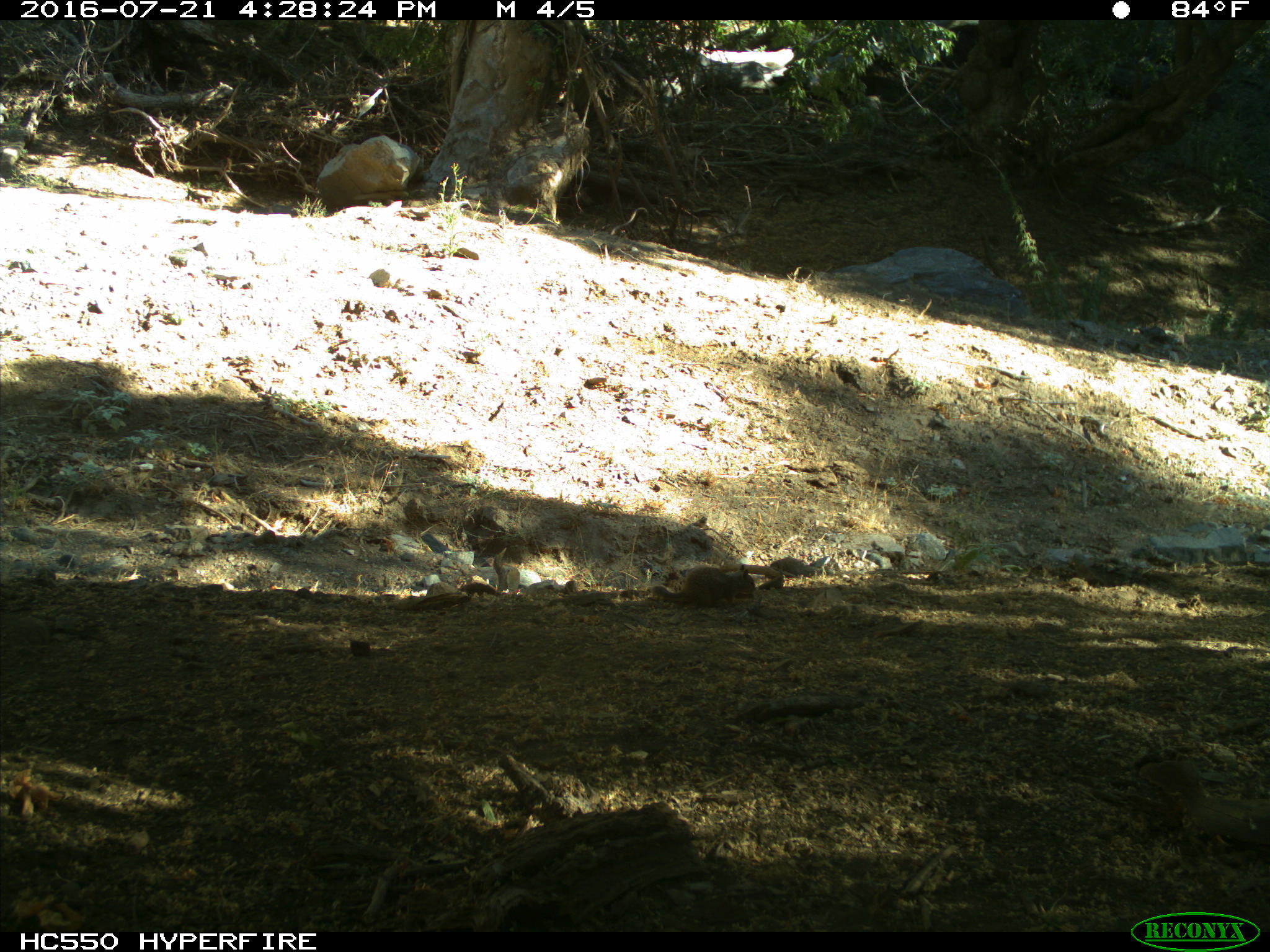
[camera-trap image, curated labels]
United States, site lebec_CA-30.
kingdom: Animalia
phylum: Chordata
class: Mammalia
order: Rodentia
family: Sciuridae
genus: Otospermophilus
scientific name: Otospermophilus beecheyi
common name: california ground squirrel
Otospermophilus beecheyi (california ground squirrel).